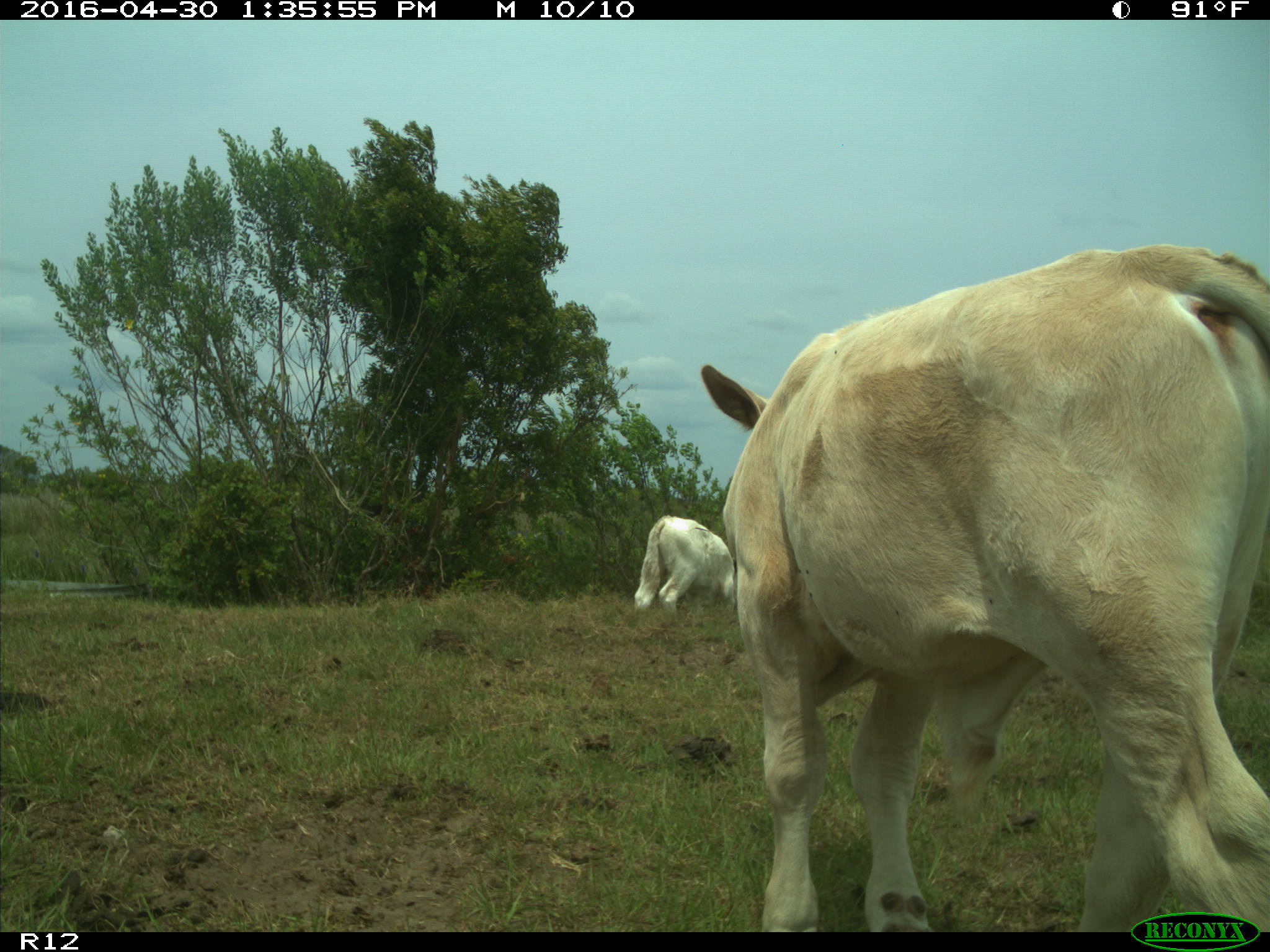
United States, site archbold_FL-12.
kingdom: Animalia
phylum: Chordata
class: Mammalia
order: Artiodactyla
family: Bovidae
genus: Bos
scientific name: Bos taurus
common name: domestic cow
Bos taurus (domestic cow).